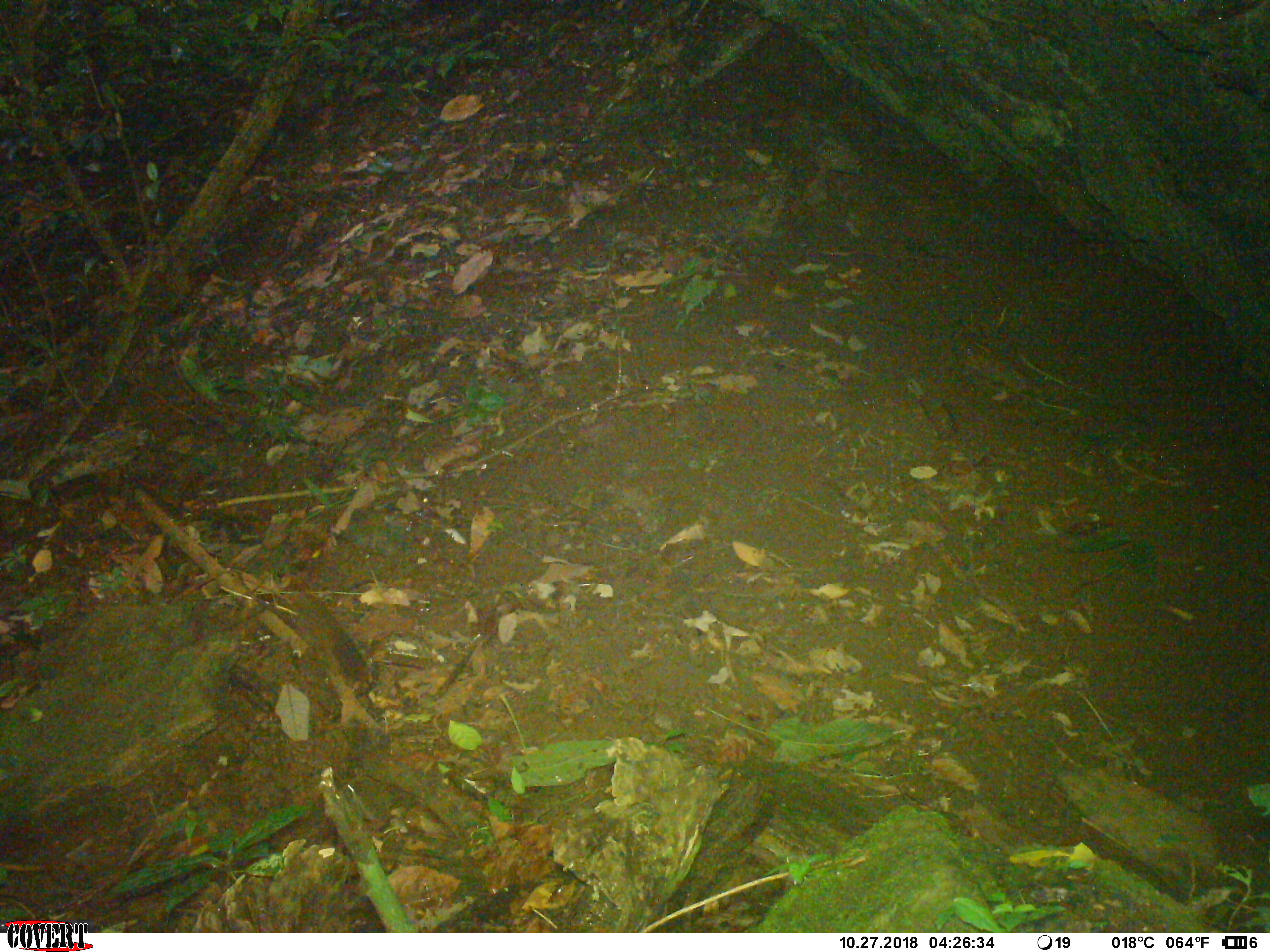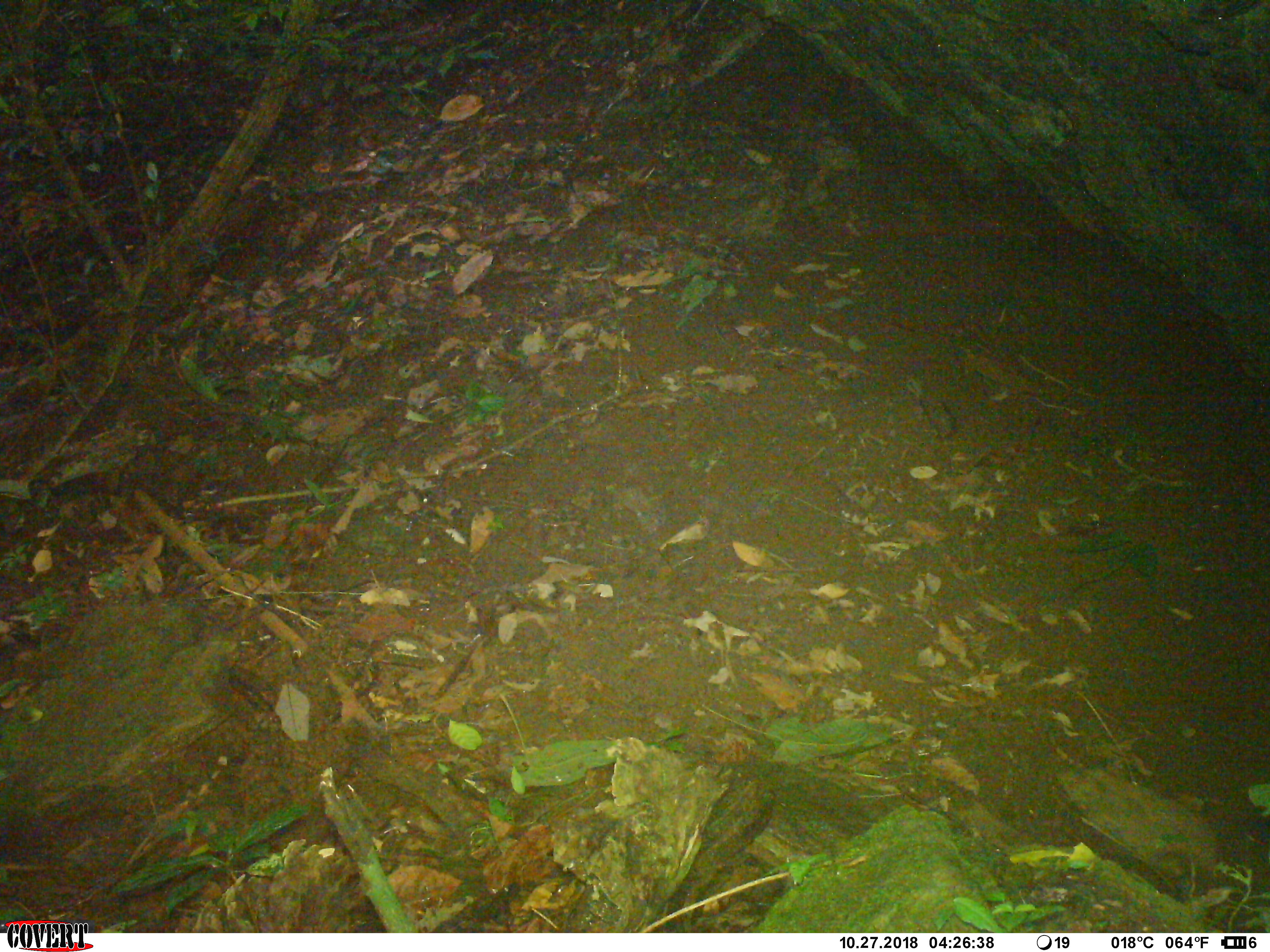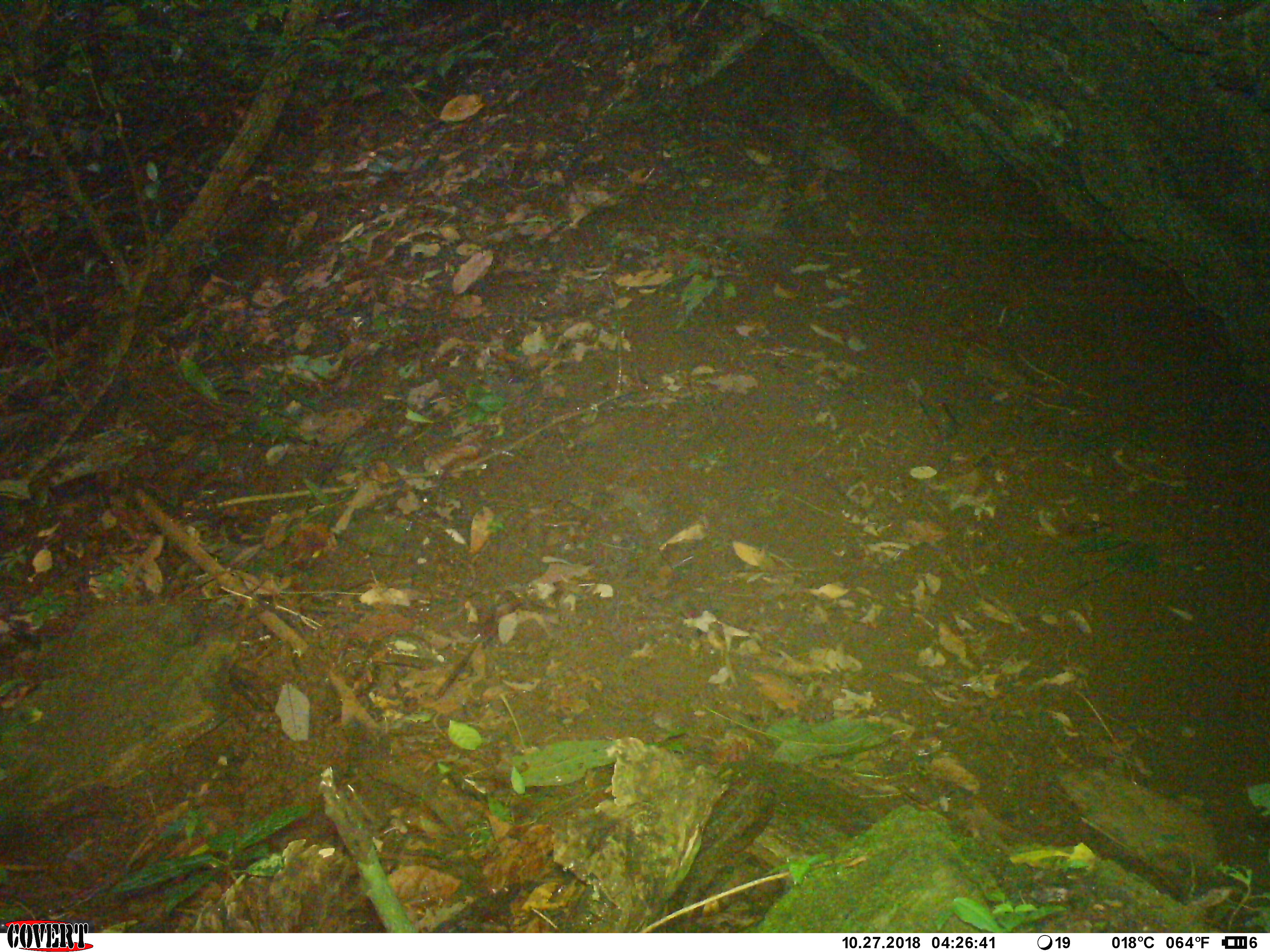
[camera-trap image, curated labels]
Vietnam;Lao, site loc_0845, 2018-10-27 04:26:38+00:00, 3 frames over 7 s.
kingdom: Animalia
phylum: Chordata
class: Mammalia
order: Rodentia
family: Sciuridae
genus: Dremomys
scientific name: Dremomys rufigenis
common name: red-cheeked squirrel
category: red cheeked squirrel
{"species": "red cheeked squirrel (red-cheeked squirrel) (Dremomys rufigenis)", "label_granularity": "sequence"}